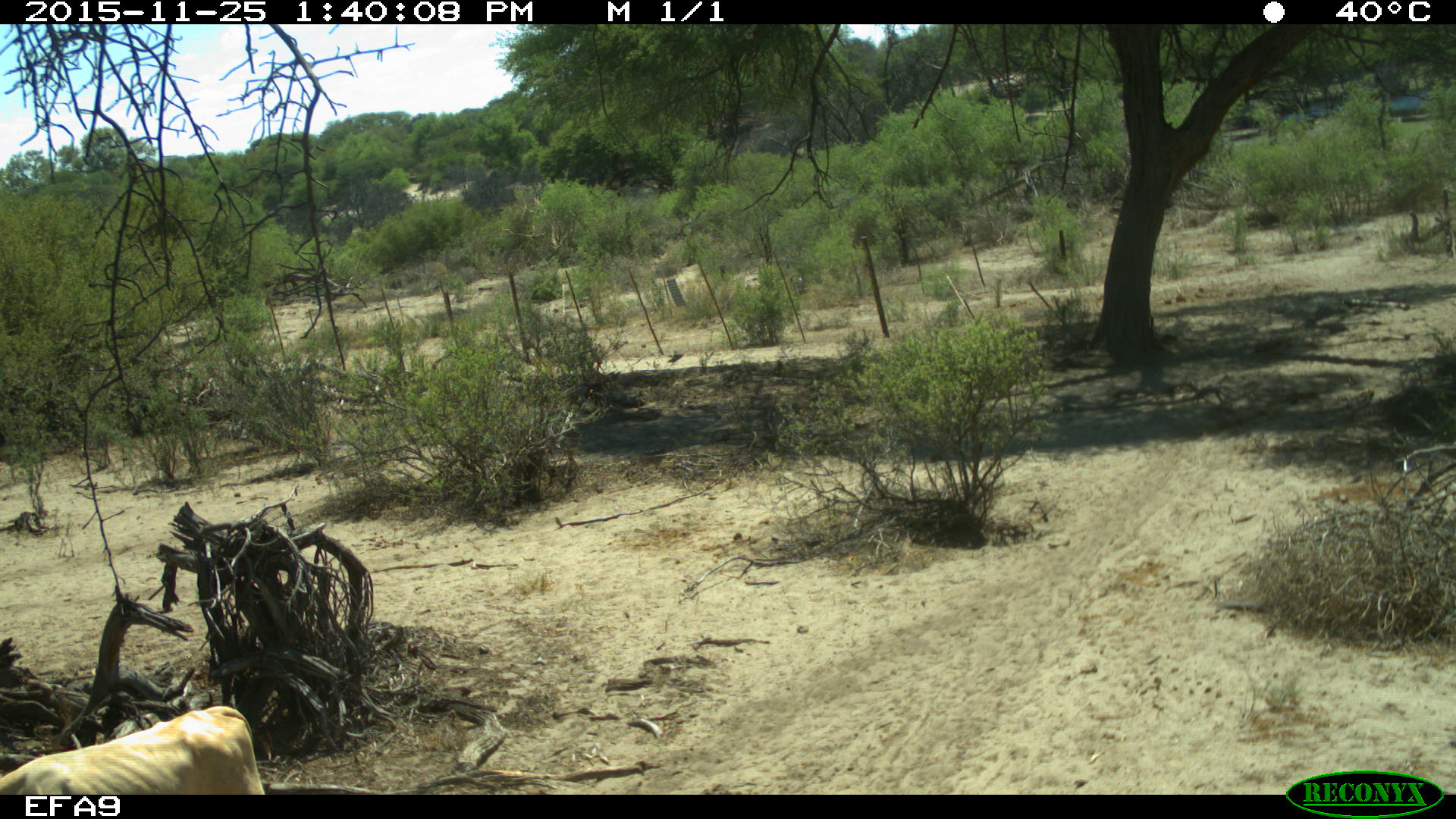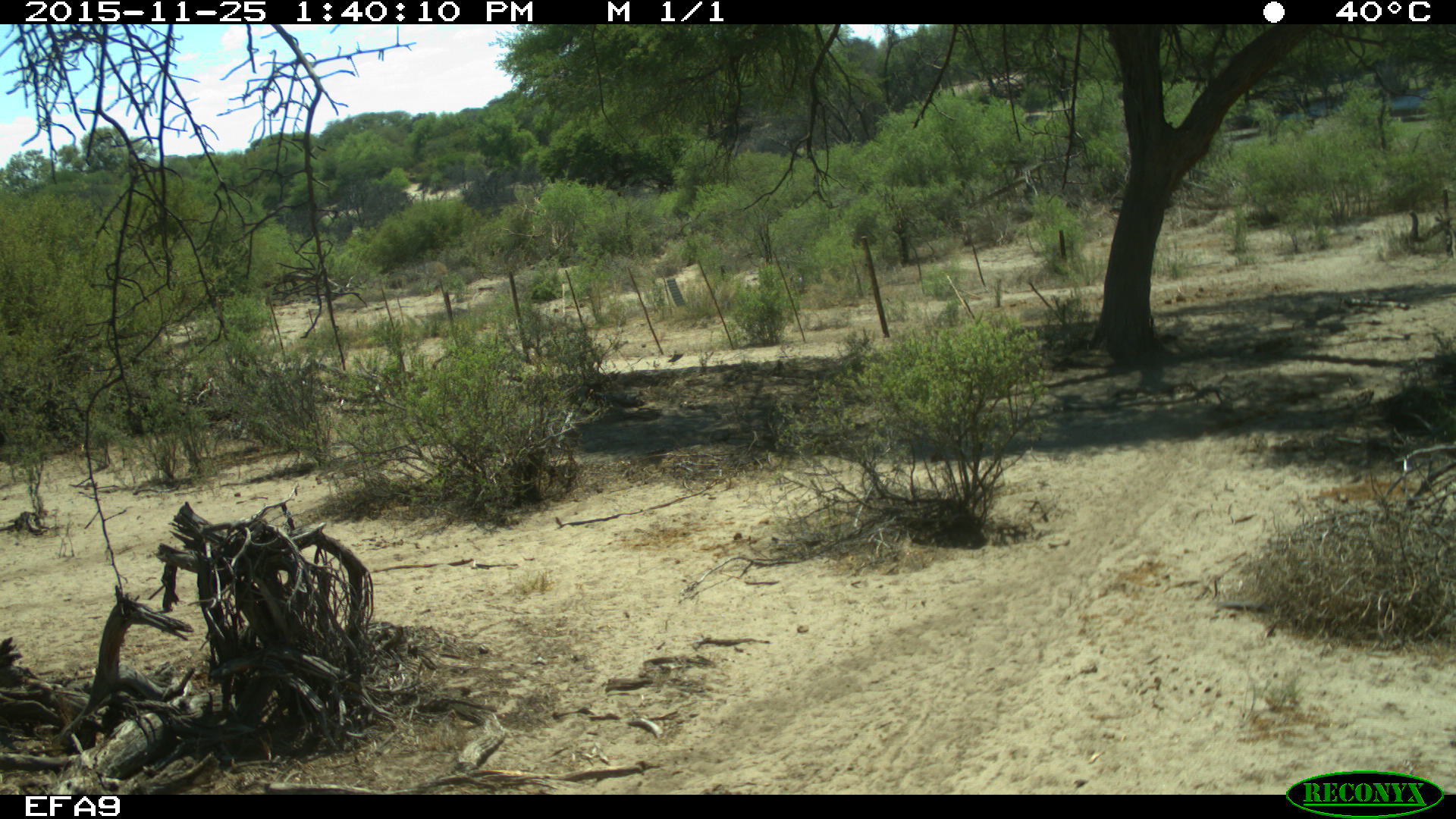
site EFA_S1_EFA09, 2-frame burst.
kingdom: Animalia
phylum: Chordata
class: Mammalia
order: Artiodactyla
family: Bovidae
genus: Bos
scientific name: Bos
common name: cattle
Cattle (Bos), count 1. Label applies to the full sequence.